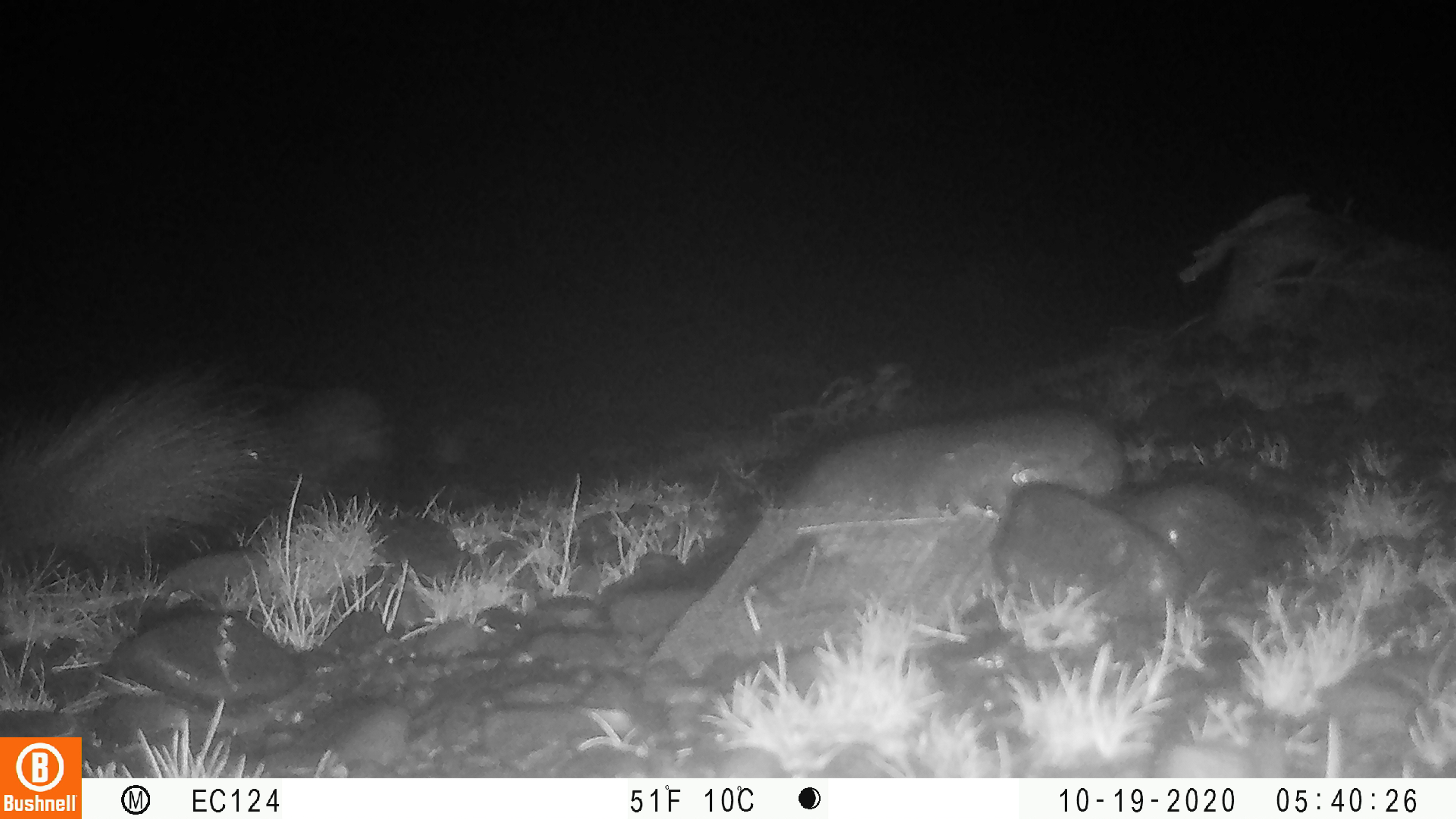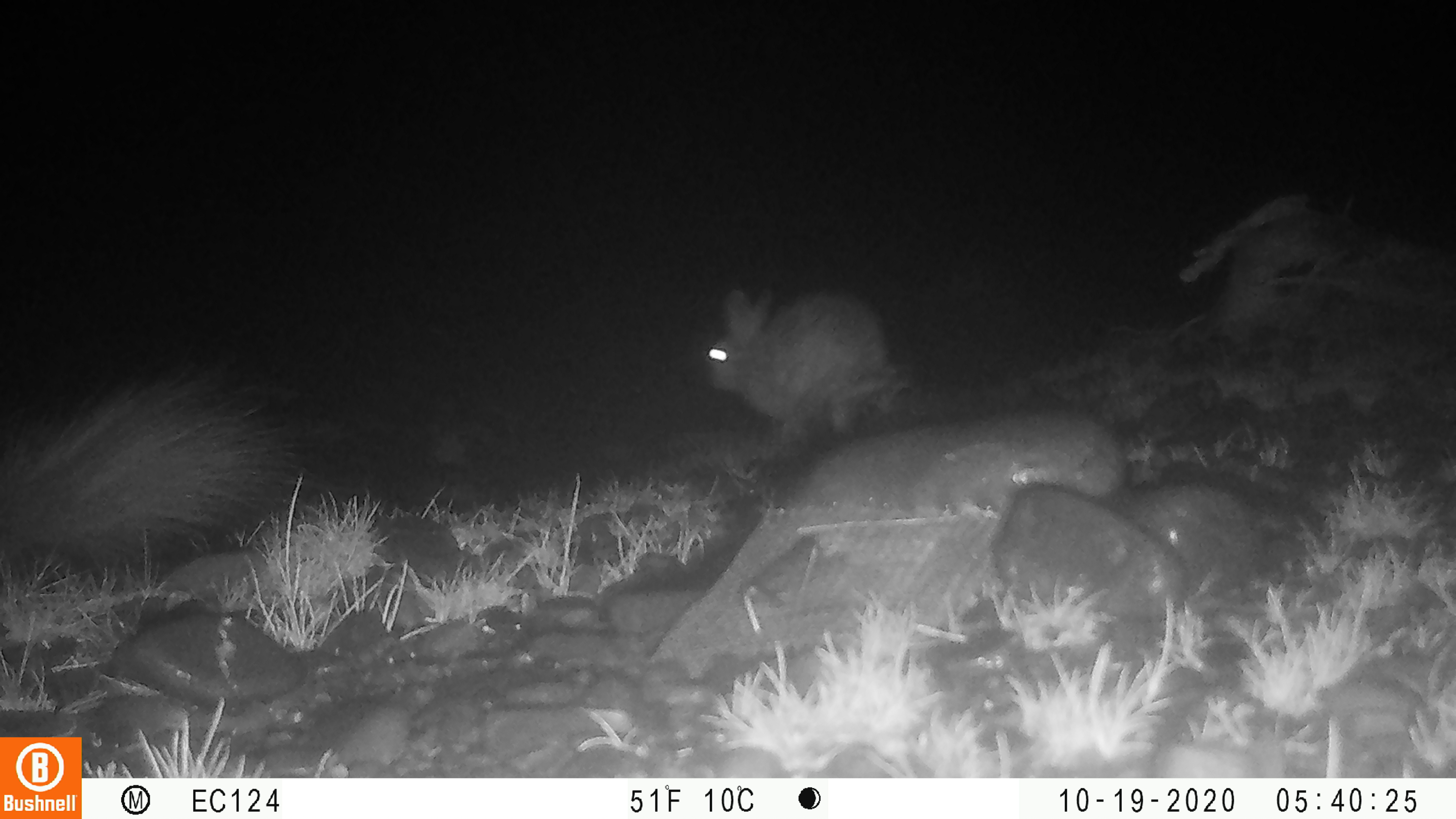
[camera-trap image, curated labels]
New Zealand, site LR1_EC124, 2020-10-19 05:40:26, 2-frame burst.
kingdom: Animalia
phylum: Chordata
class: Mammalia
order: Lagomorpha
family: Leporidae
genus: Oryctolagus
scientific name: Oryctolagus cuniculus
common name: european rabbit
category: rabbit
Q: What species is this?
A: Rabbit (european rabbit) (Oryctolagus cuniculus).